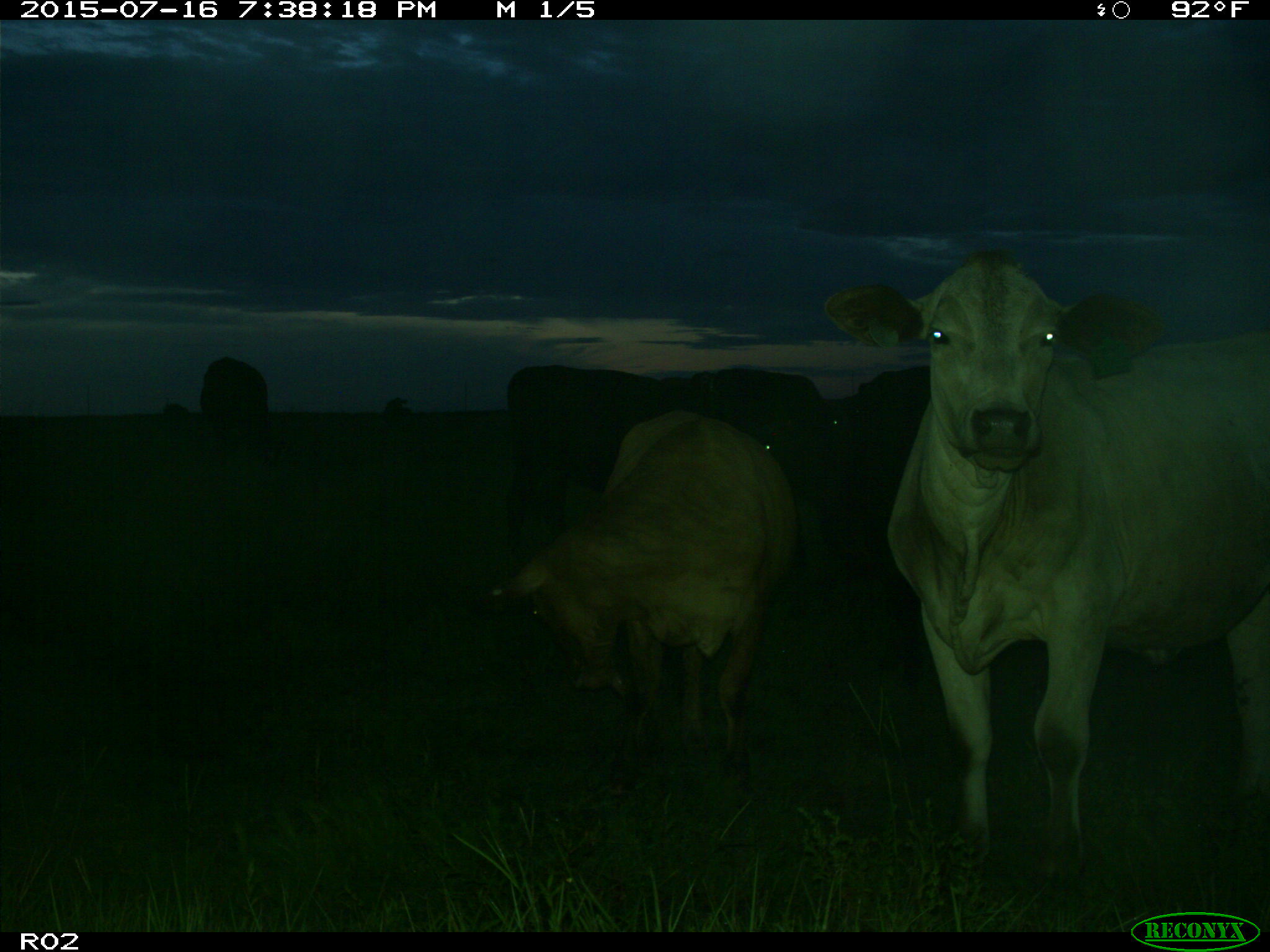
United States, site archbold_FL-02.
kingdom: Animalia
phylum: Chordata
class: Mammalia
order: Artiodactyla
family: Bovidae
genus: Bos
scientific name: Bos taurus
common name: domestic cow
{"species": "Bos taurus (domestic cow)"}